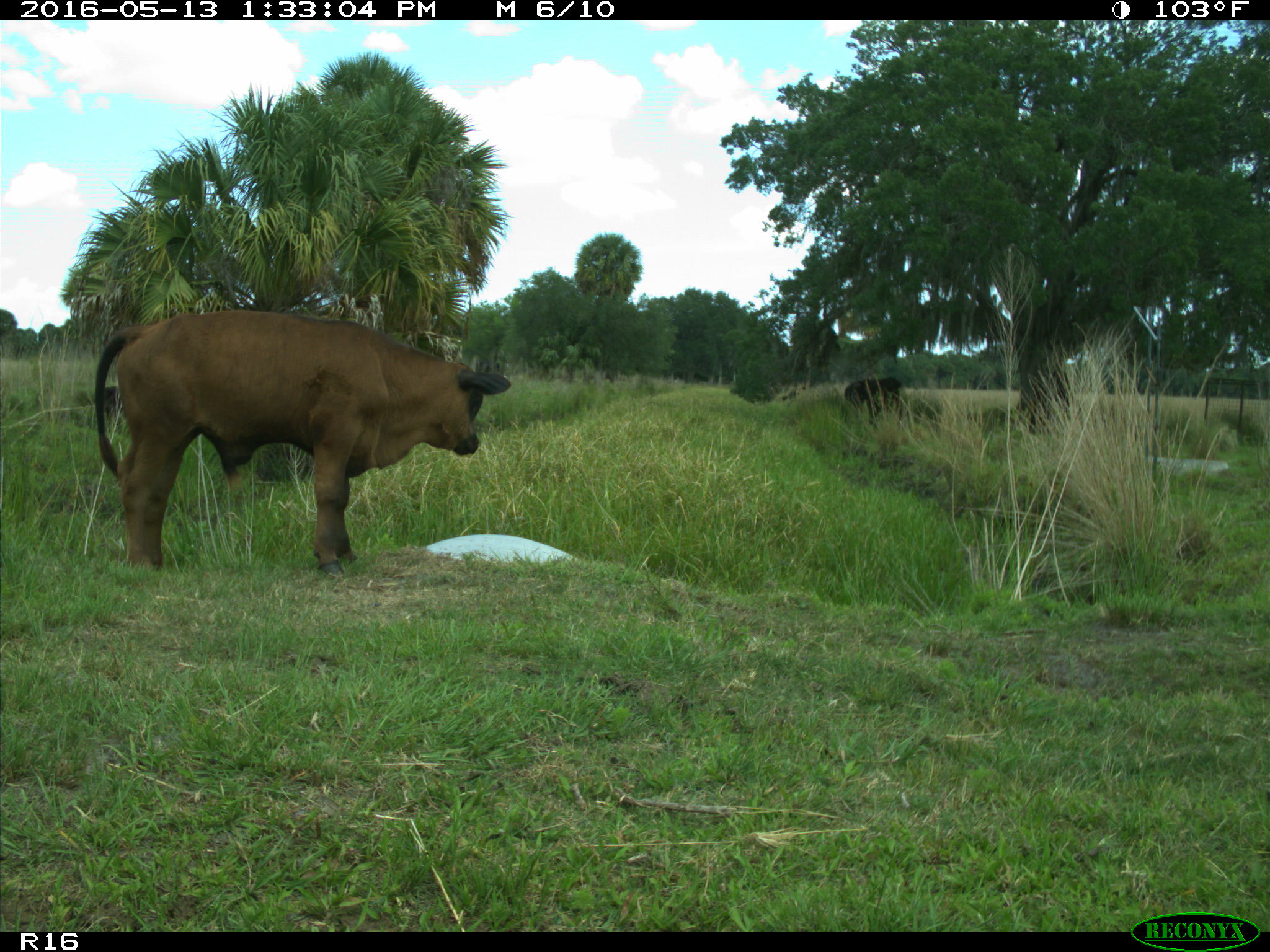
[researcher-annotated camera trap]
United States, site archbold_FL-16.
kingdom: Animalia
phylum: Chordata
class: Mammalia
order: Artiodactyla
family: Bovidae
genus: Bos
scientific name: Bos taurus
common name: domestic cow